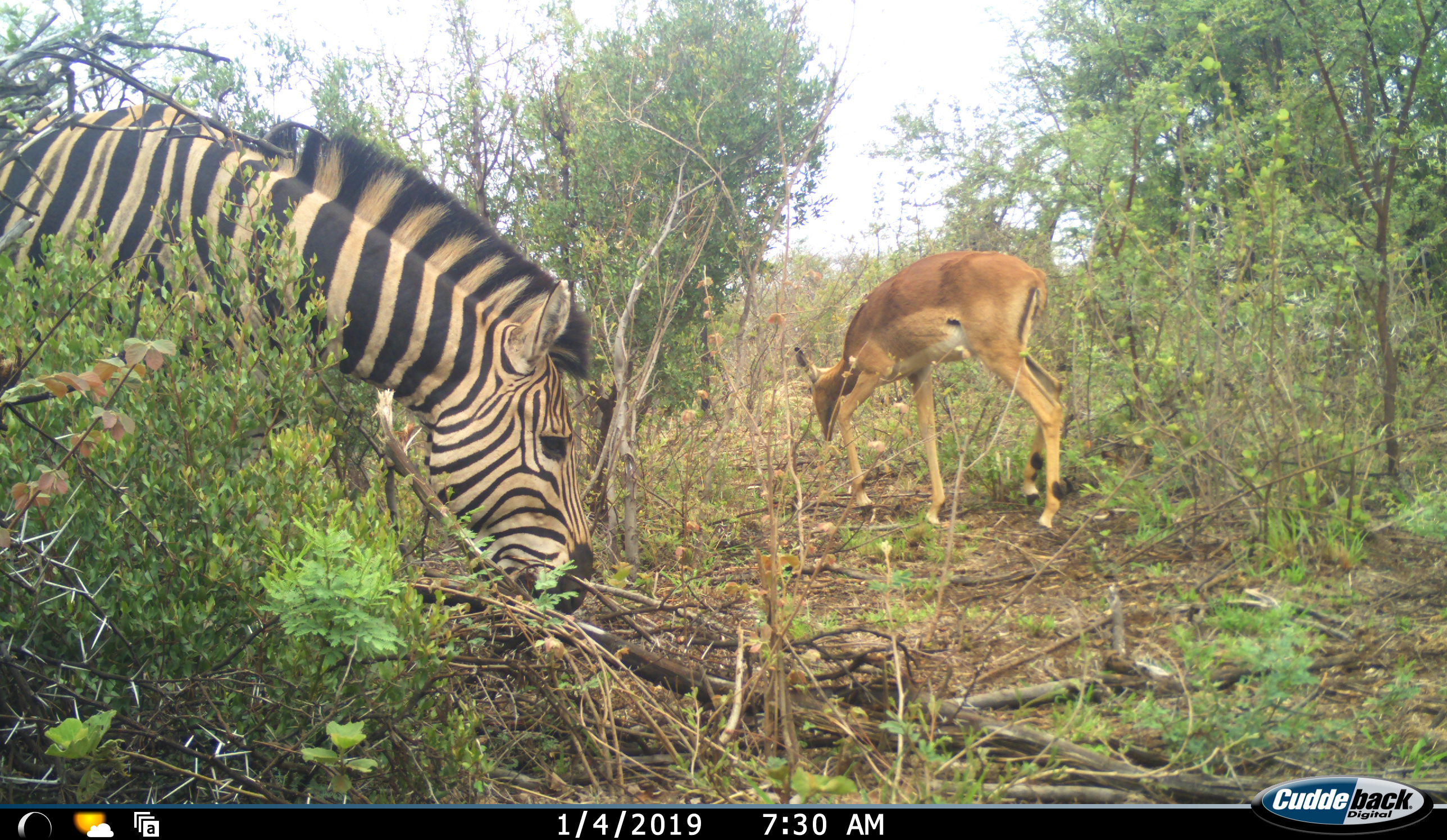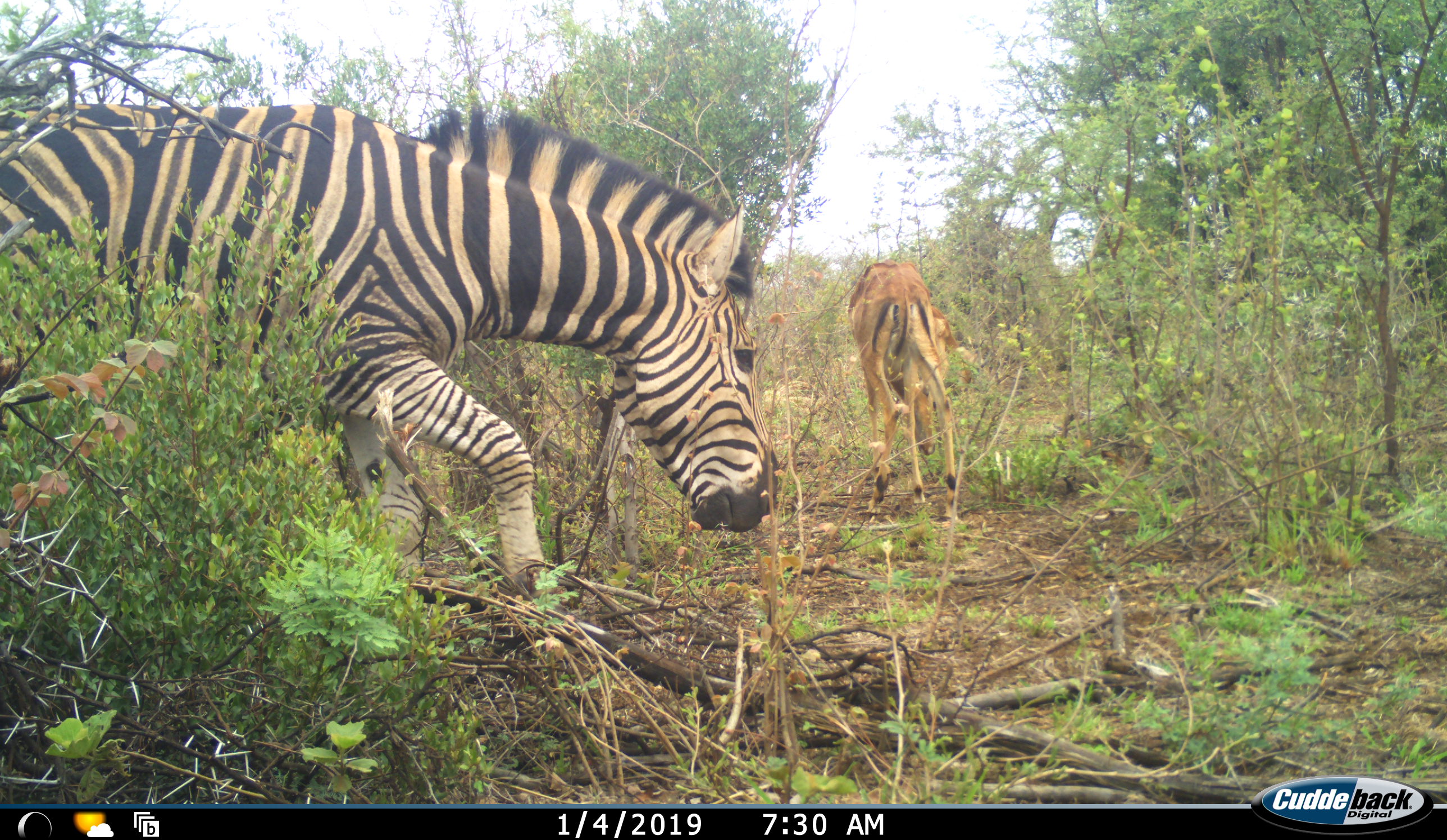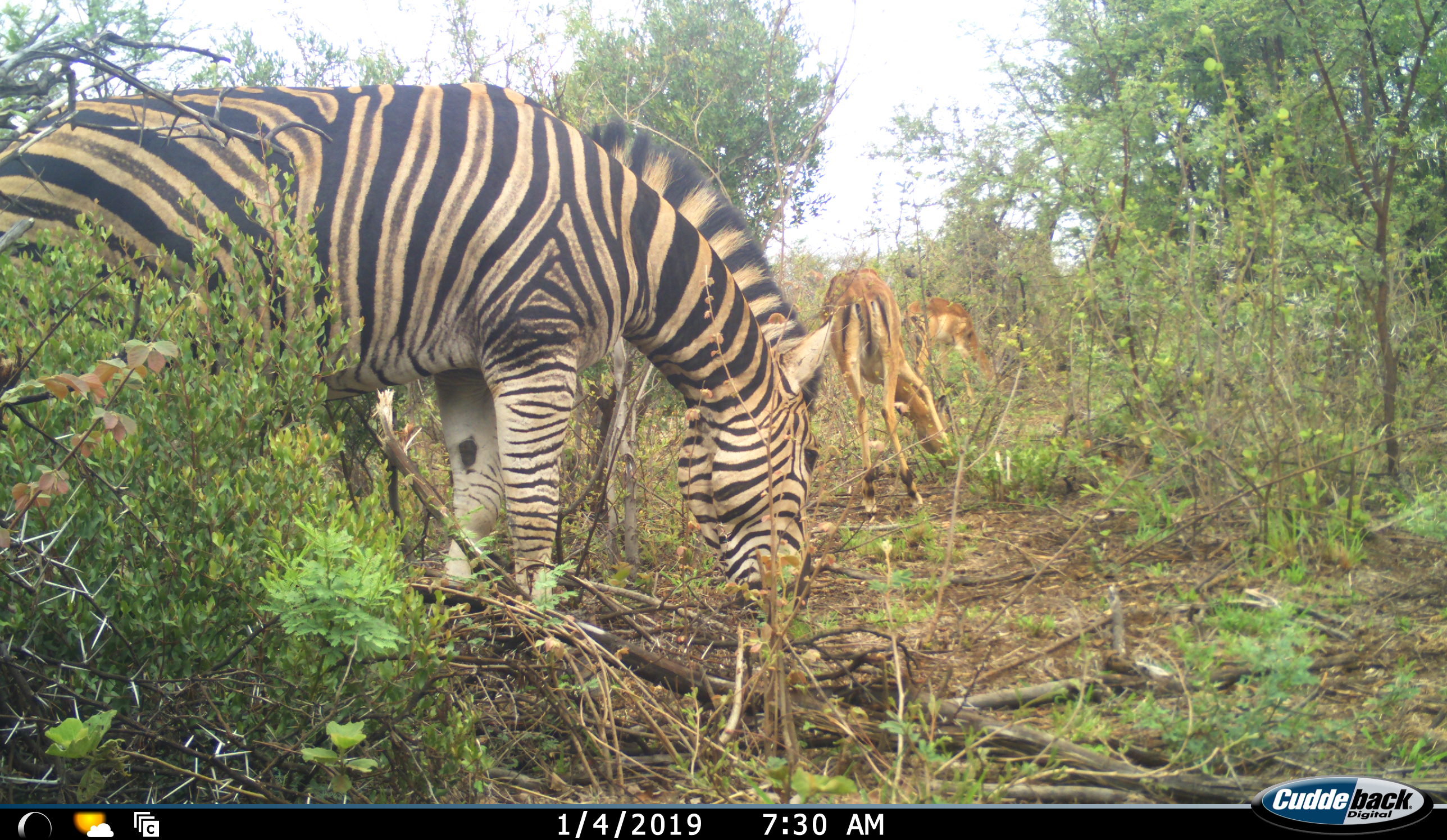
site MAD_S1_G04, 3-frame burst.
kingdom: Animalia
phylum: Chordata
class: Mammalia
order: Artiodactyla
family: Bovidae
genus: Aepyceros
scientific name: Aepyceros melampus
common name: impala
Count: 2.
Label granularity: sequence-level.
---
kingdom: Animalia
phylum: Chordata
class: Mammalia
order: Perissodactyla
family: Equidae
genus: Equus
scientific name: Equus quagga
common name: plains zebra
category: zebraplains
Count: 1.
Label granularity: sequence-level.